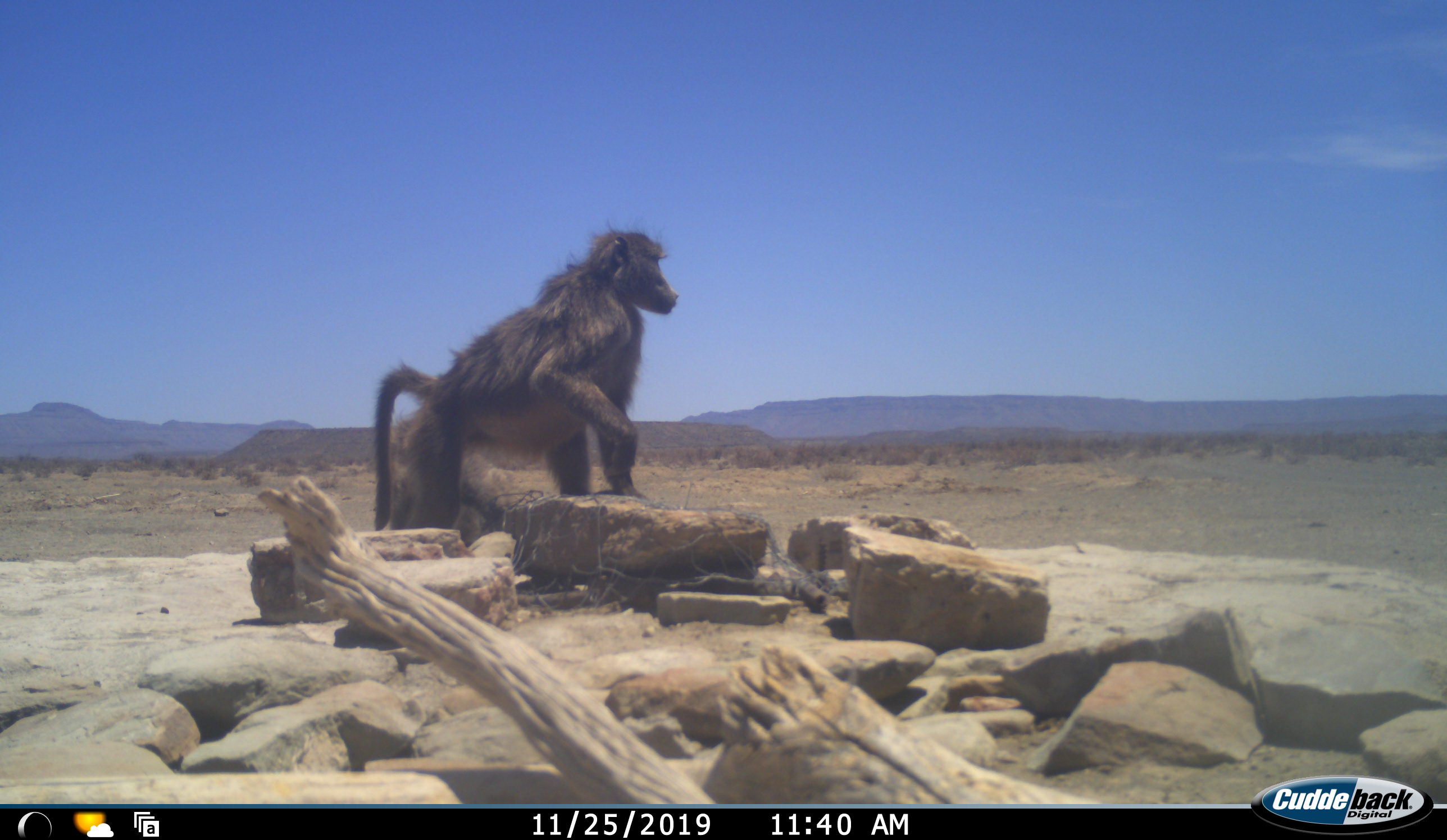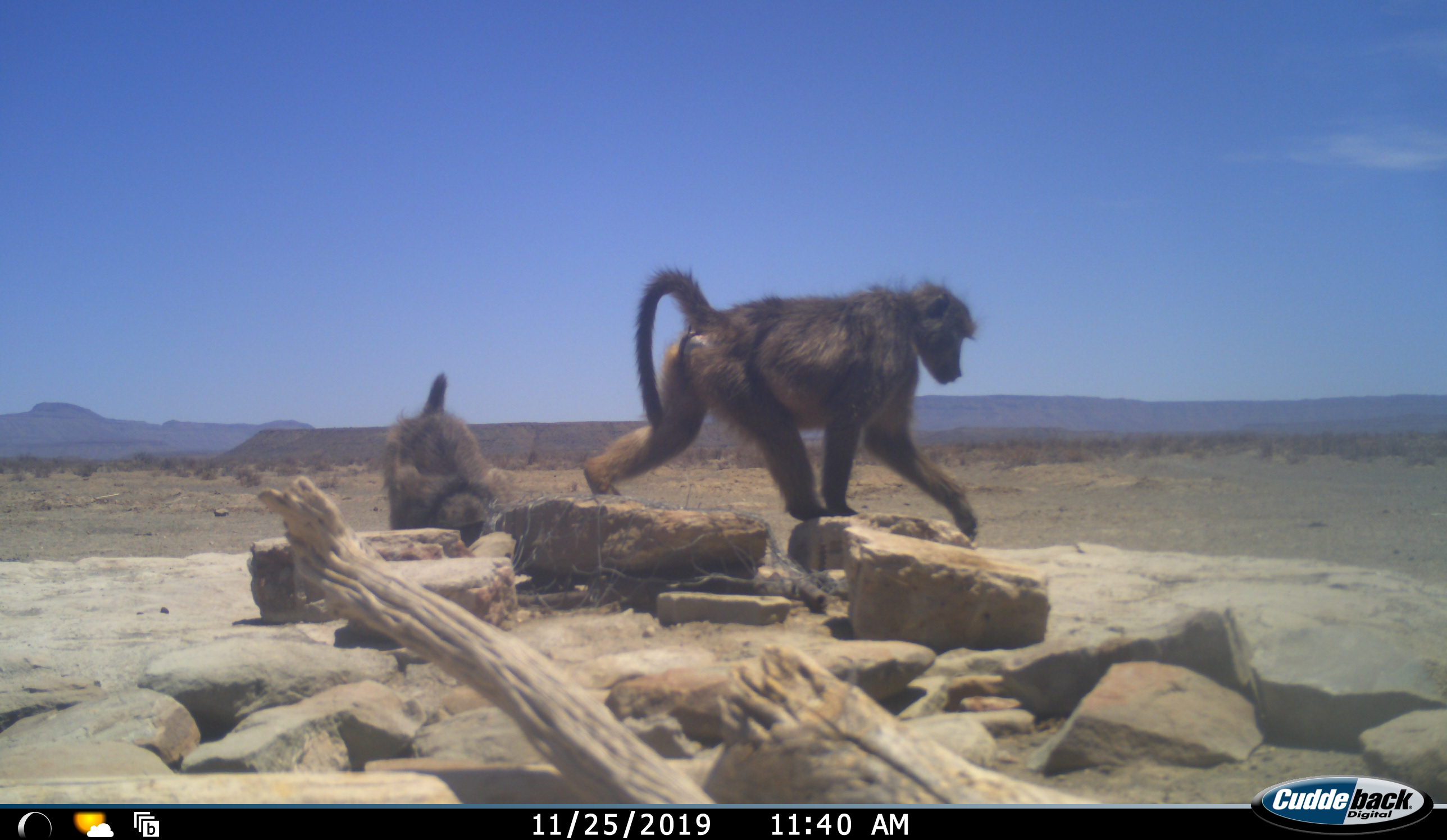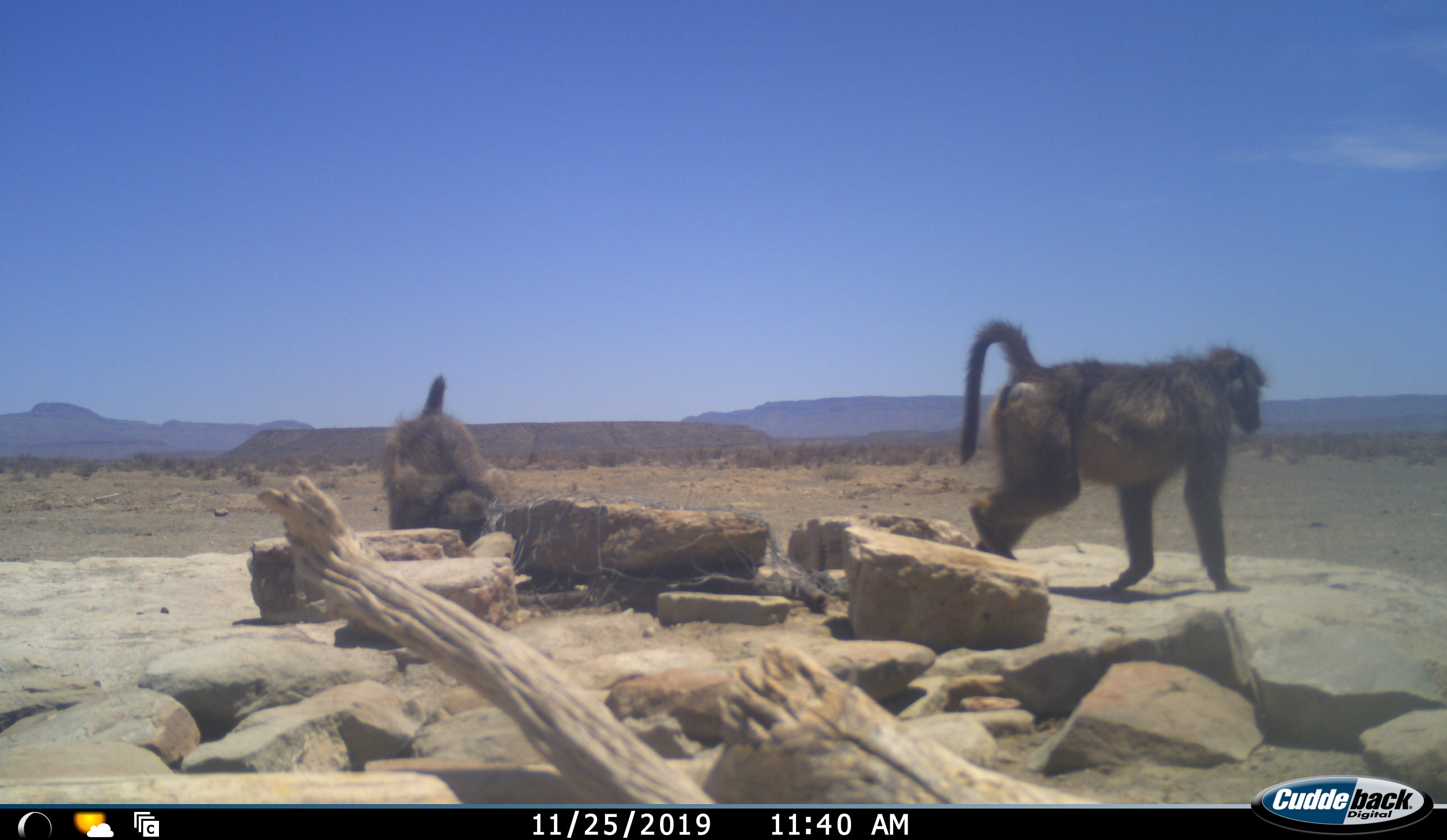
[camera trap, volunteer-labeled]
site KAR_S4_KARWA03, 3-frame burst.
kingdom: Animalia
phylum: Chordata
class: Mammalia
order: Primates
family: Cercopithecidae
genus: Papio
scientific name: Papio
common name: baboon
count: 2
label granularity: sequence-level